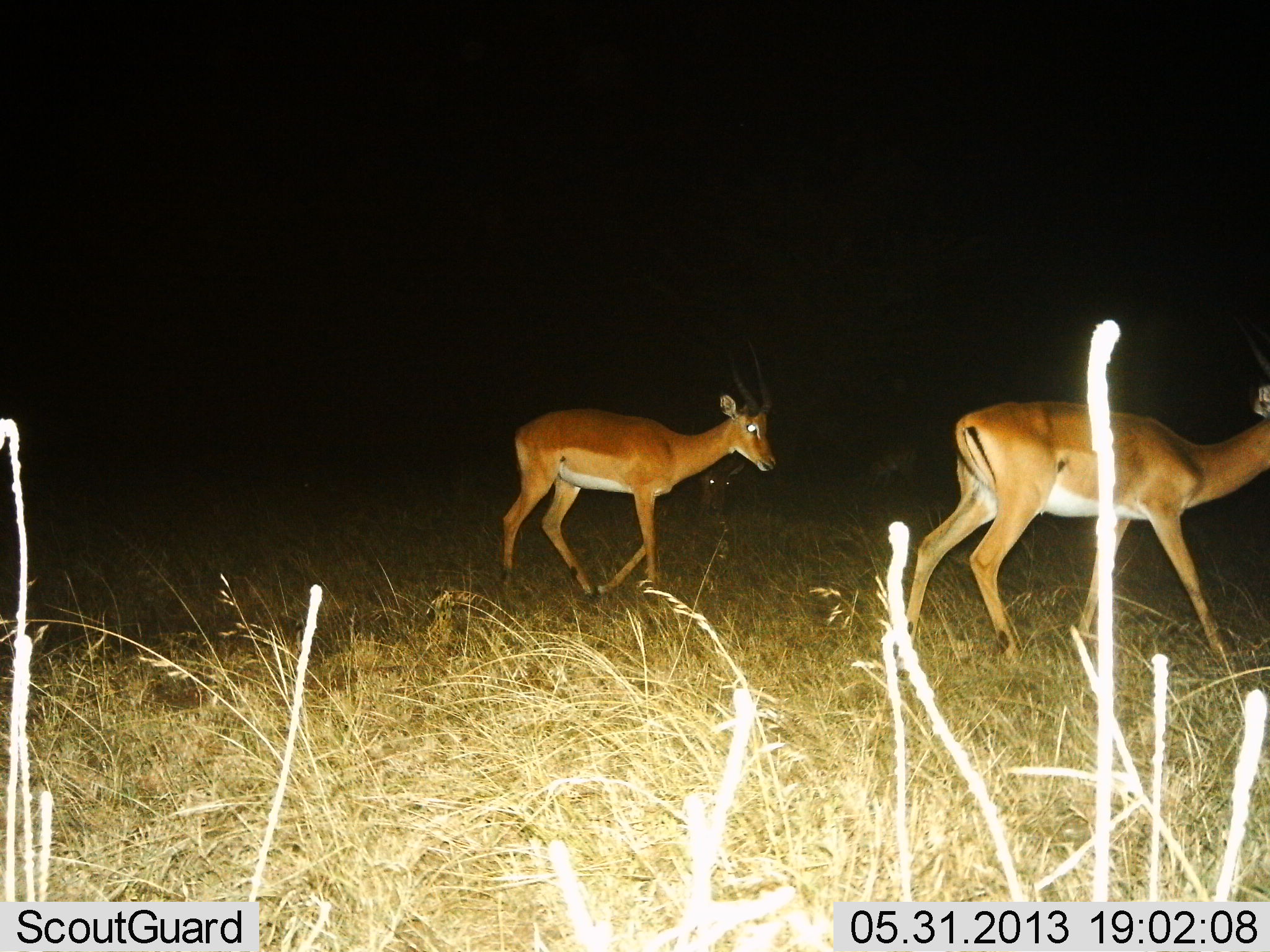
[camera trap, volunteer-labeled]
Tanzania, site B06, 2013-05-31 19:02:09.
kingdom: Animalia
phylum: Chordata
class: Mammalia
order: Artiodactyla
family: Bovidae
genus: Aepyceros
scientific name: Aepyceros melampus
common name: impala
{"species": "impala (Aepyceros melampus)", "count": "2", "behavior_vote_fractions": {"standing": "8%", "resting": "8%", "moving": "100%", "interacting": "0%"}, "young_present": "8%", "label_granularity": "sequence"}